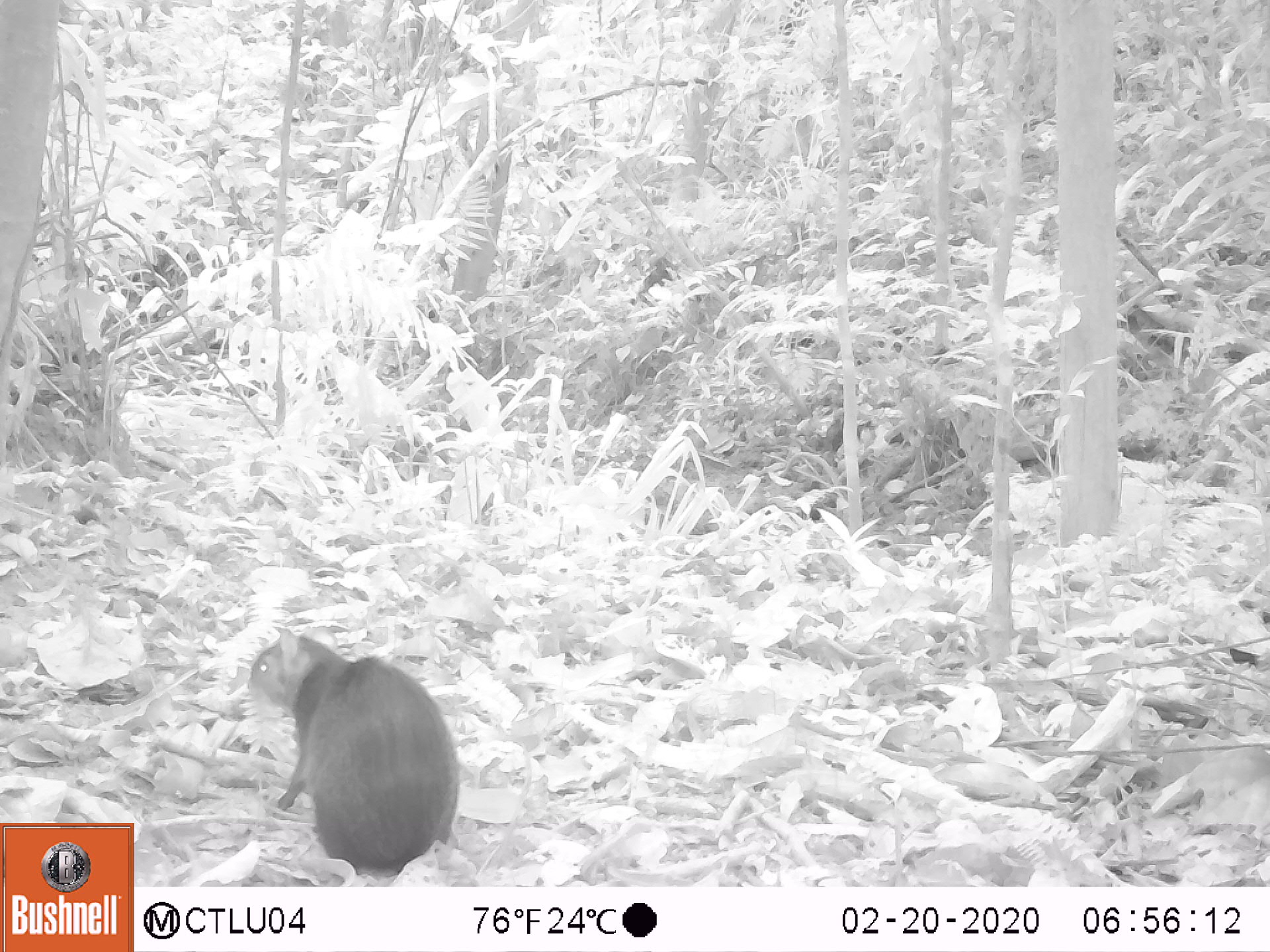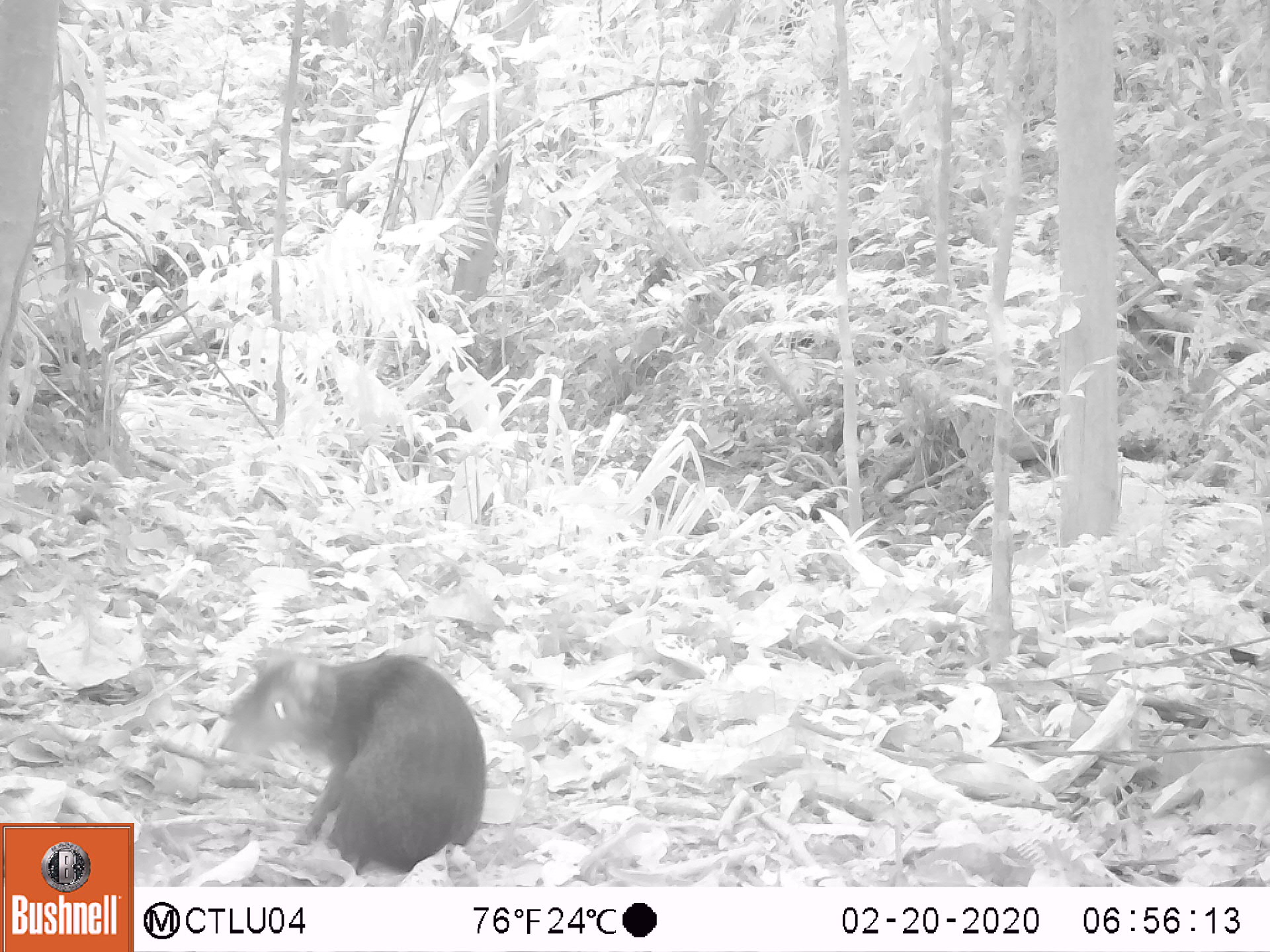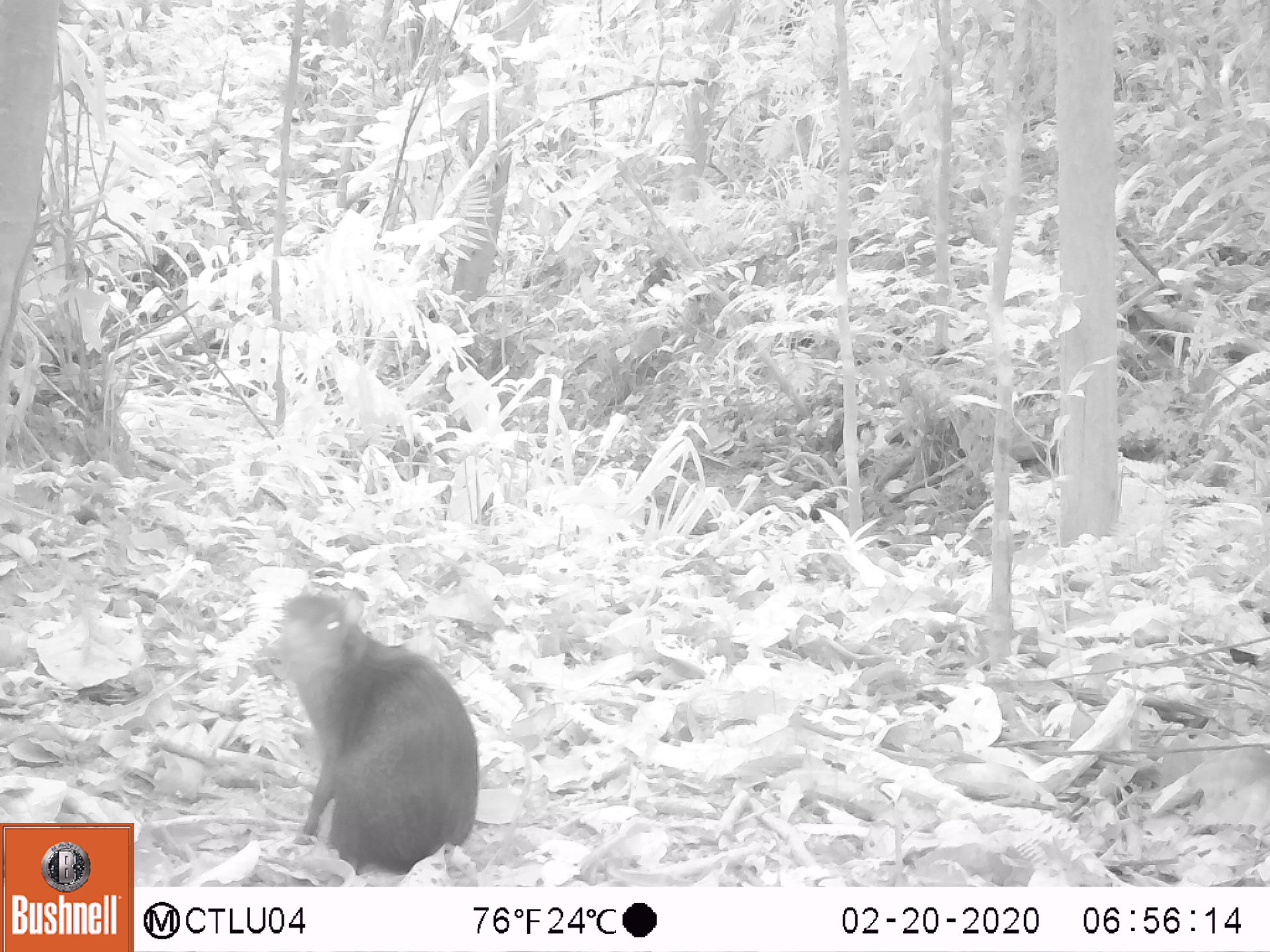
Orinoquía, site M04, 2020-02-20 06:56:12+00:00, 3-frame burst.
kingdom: Animalia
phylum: Chordata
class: Mammalia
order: Rodentia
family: Dasyproctidae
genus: Dasyprocta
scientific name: Dasyprocta fuliginosa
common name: black agouti